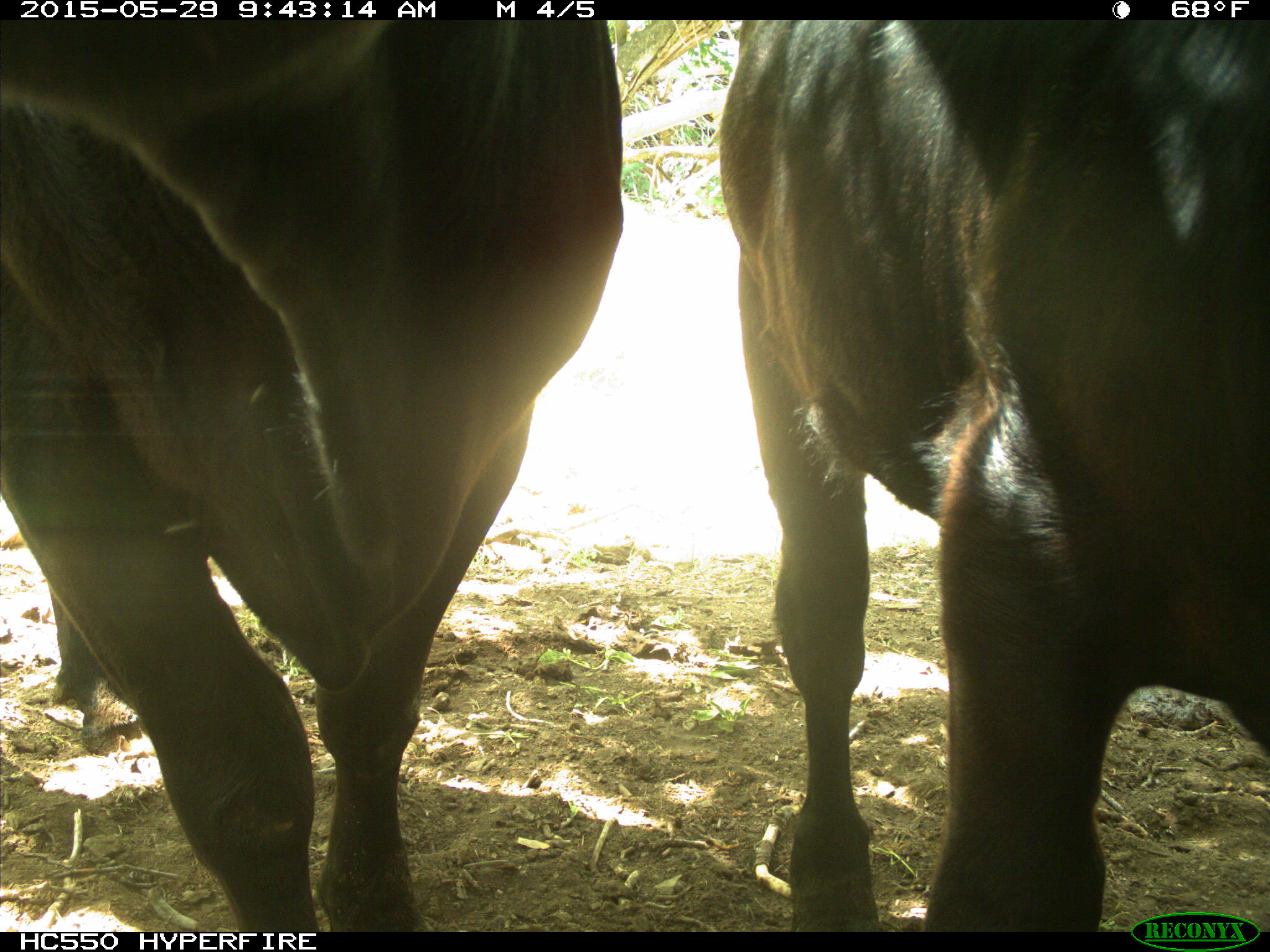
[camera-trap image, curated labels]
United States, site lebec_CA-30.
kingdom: Animalia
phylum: Chordata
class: Mammalia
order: Artiodactyla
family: Bovidae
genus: Bos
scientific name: Bos taurus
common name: domestic cow